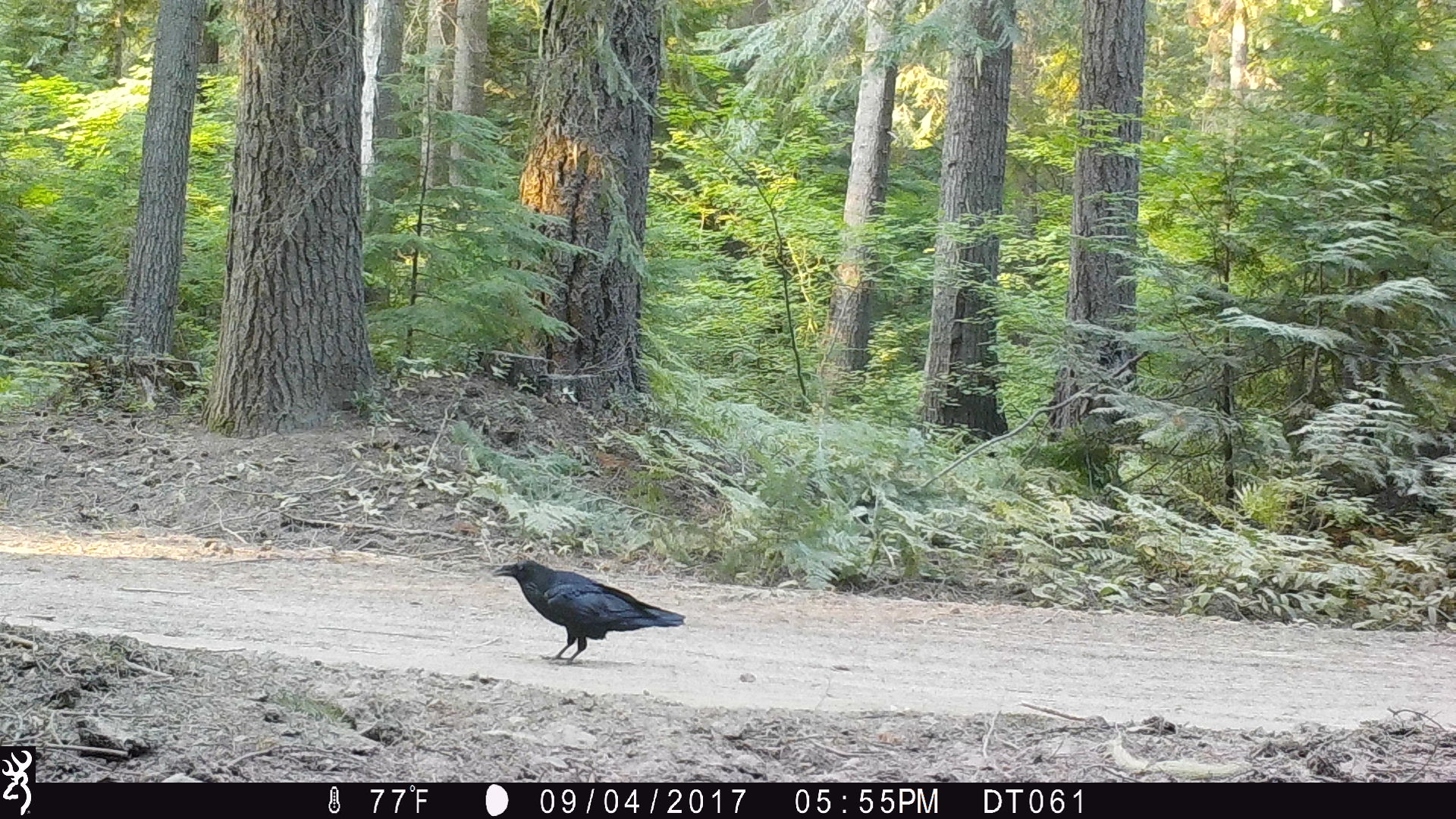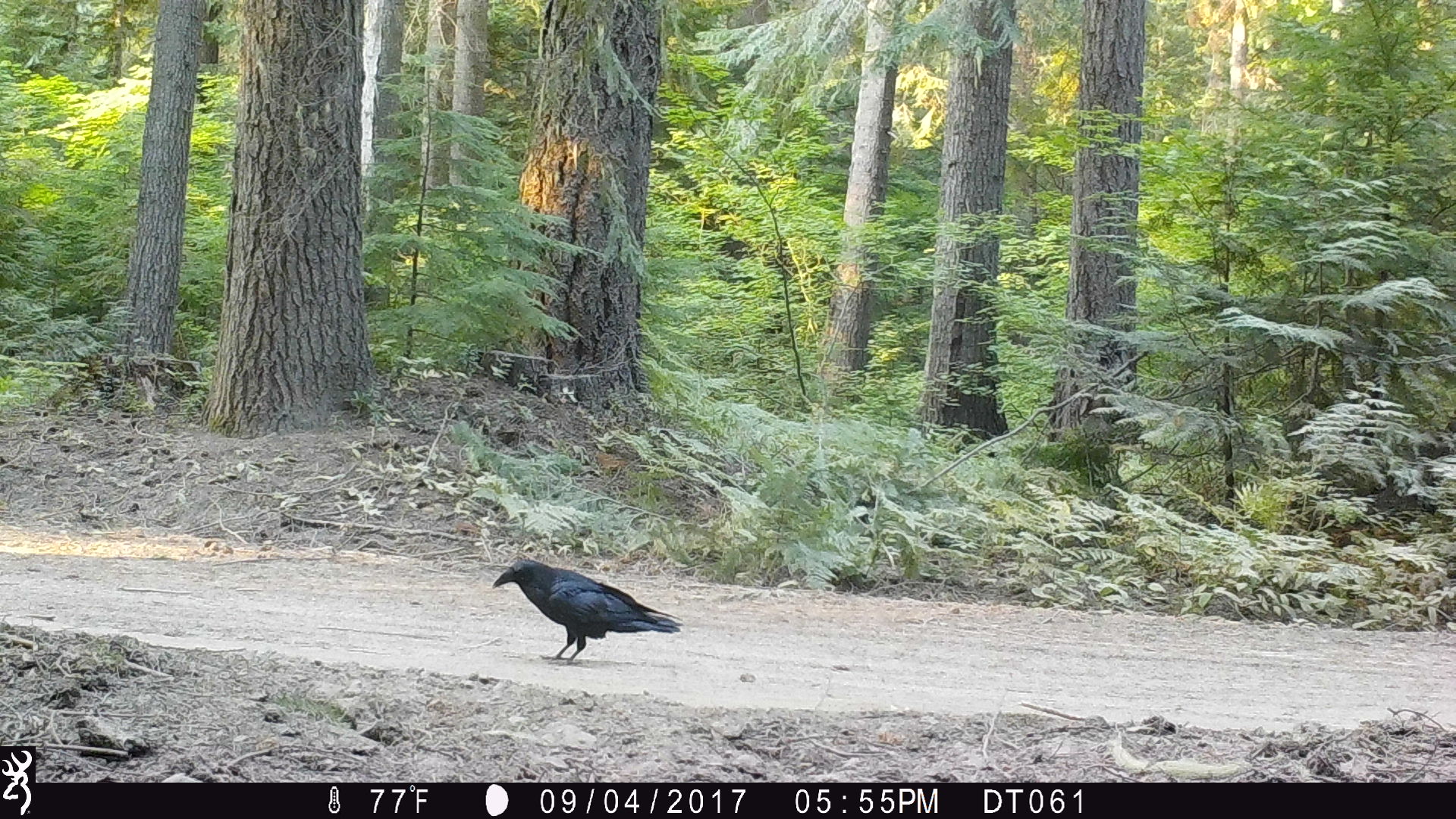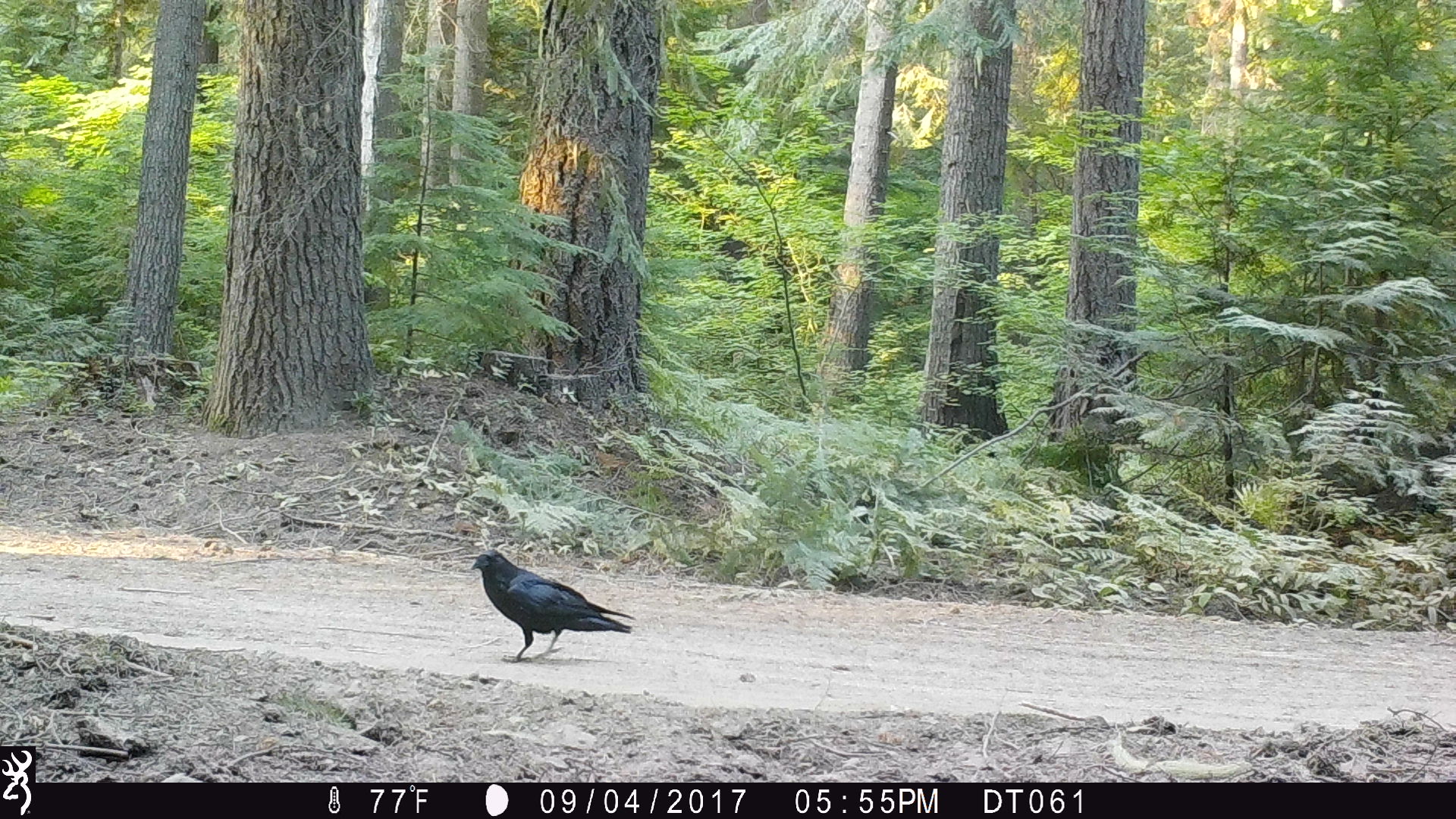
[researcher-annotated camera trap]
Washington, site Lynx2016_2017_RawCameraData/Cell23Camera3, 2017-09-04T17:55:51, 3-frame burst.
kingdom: Animalia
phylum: Chordata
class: Aves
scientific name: Aves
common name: birds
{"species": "Aves (birds)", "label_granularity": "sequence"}